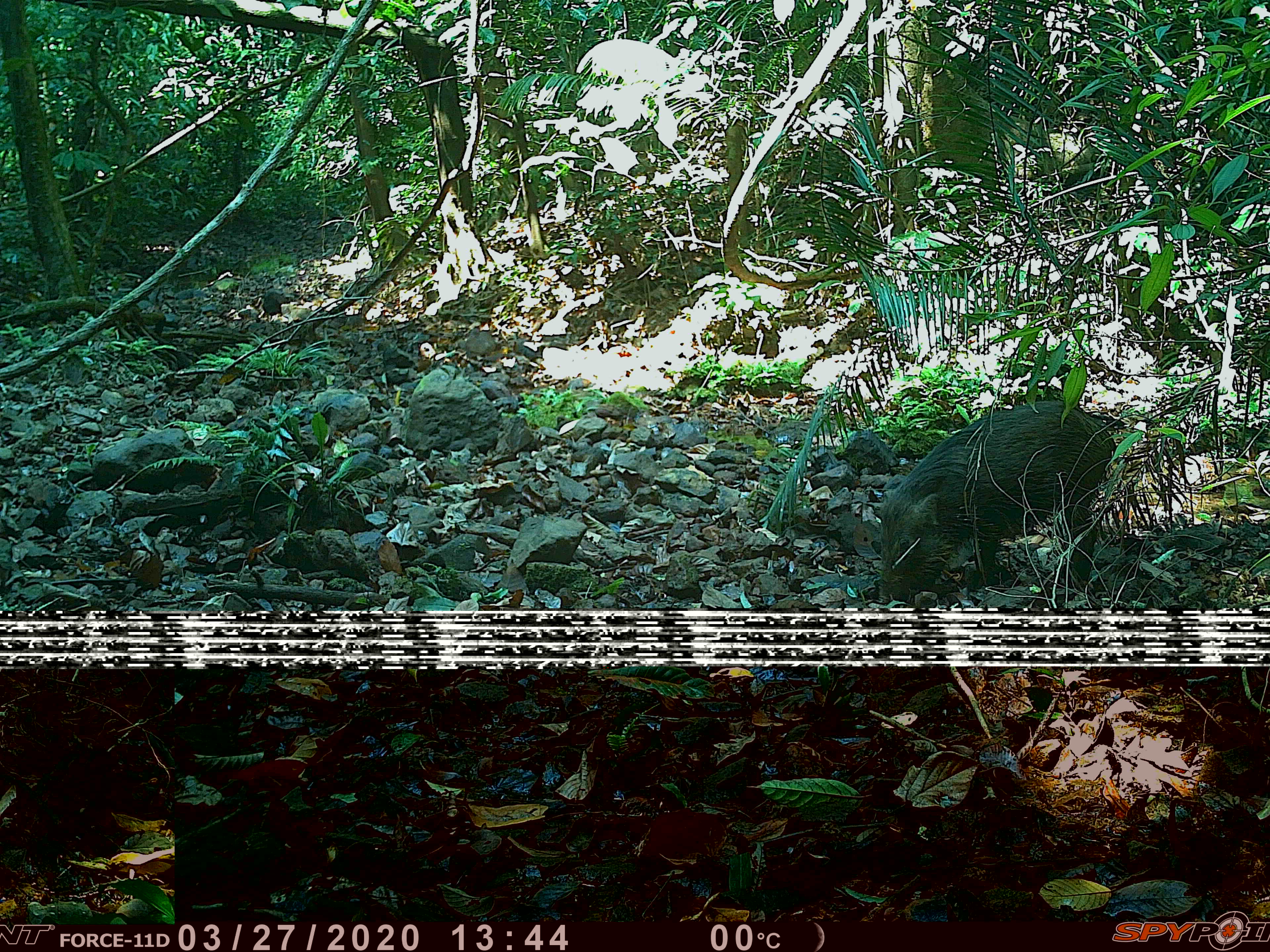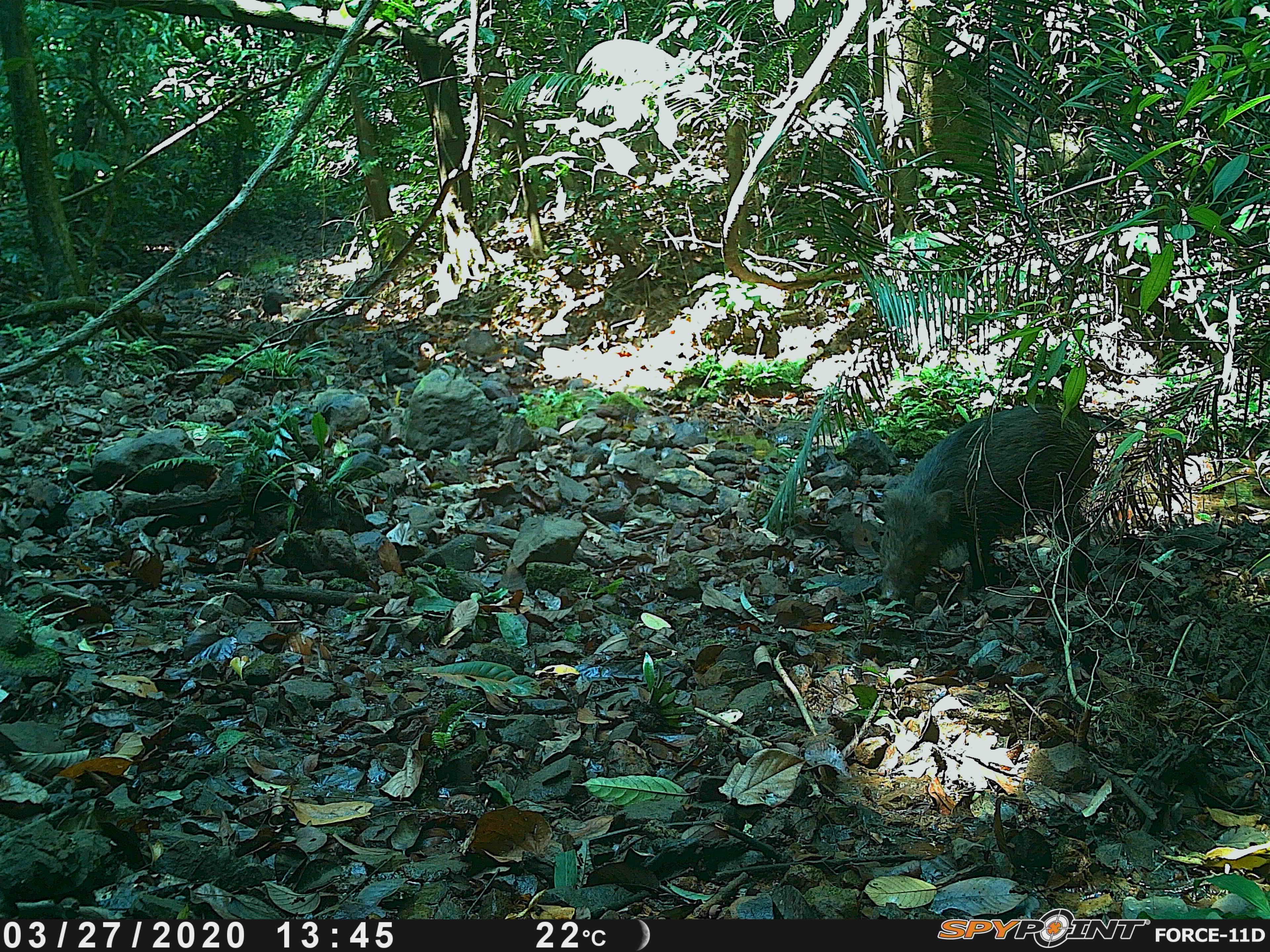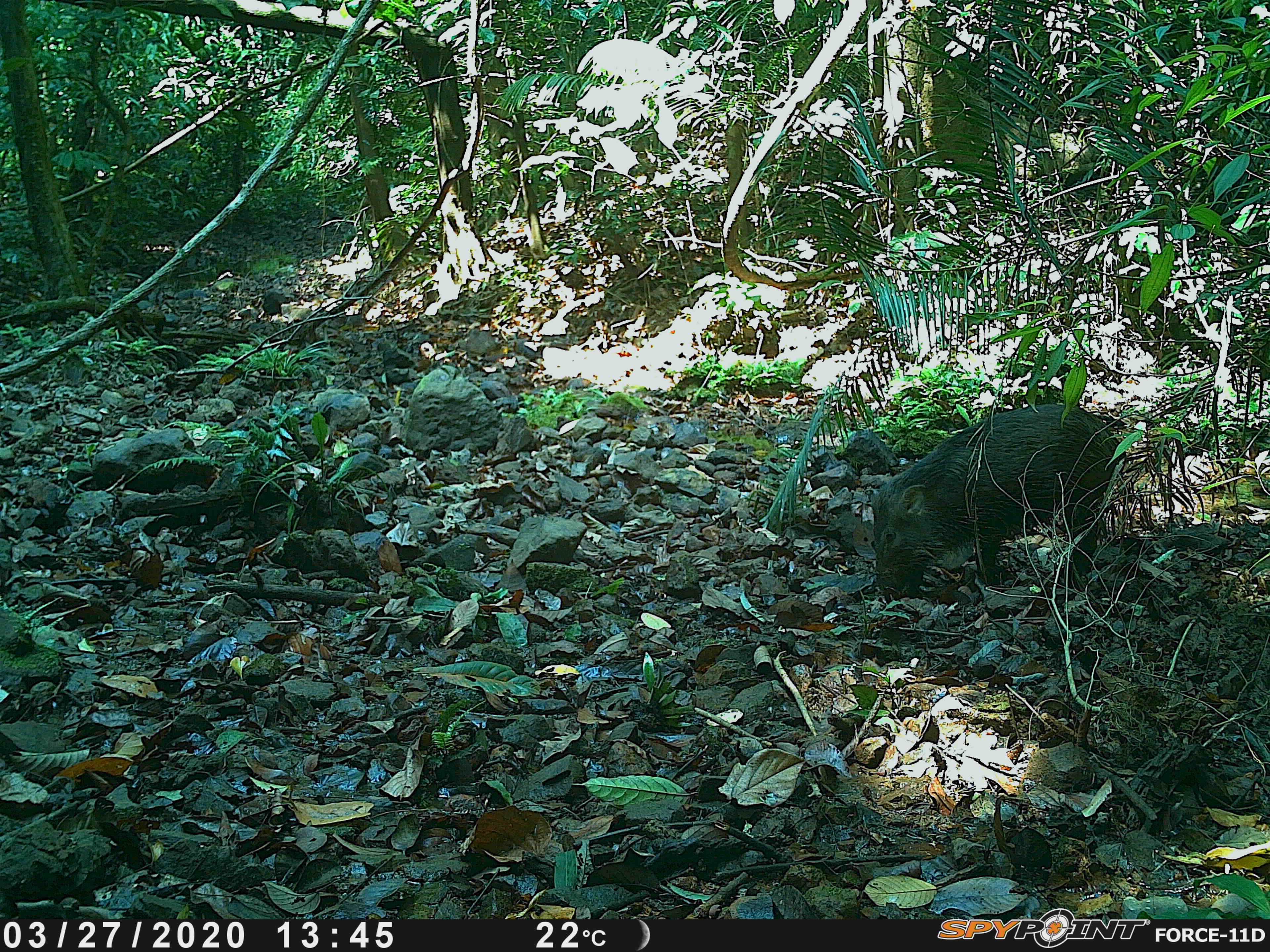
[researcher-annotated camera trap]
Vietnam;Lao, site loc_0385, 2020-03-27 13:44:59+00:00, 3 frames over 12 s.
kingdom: Animalia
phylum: Chordata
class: Mammalia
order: Artiodactyla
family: Suidae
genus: Sus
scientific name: Sus scrofa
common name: eurasian wild pig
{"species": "eurasian wild pig (Sus scrofa)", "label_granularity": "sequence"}